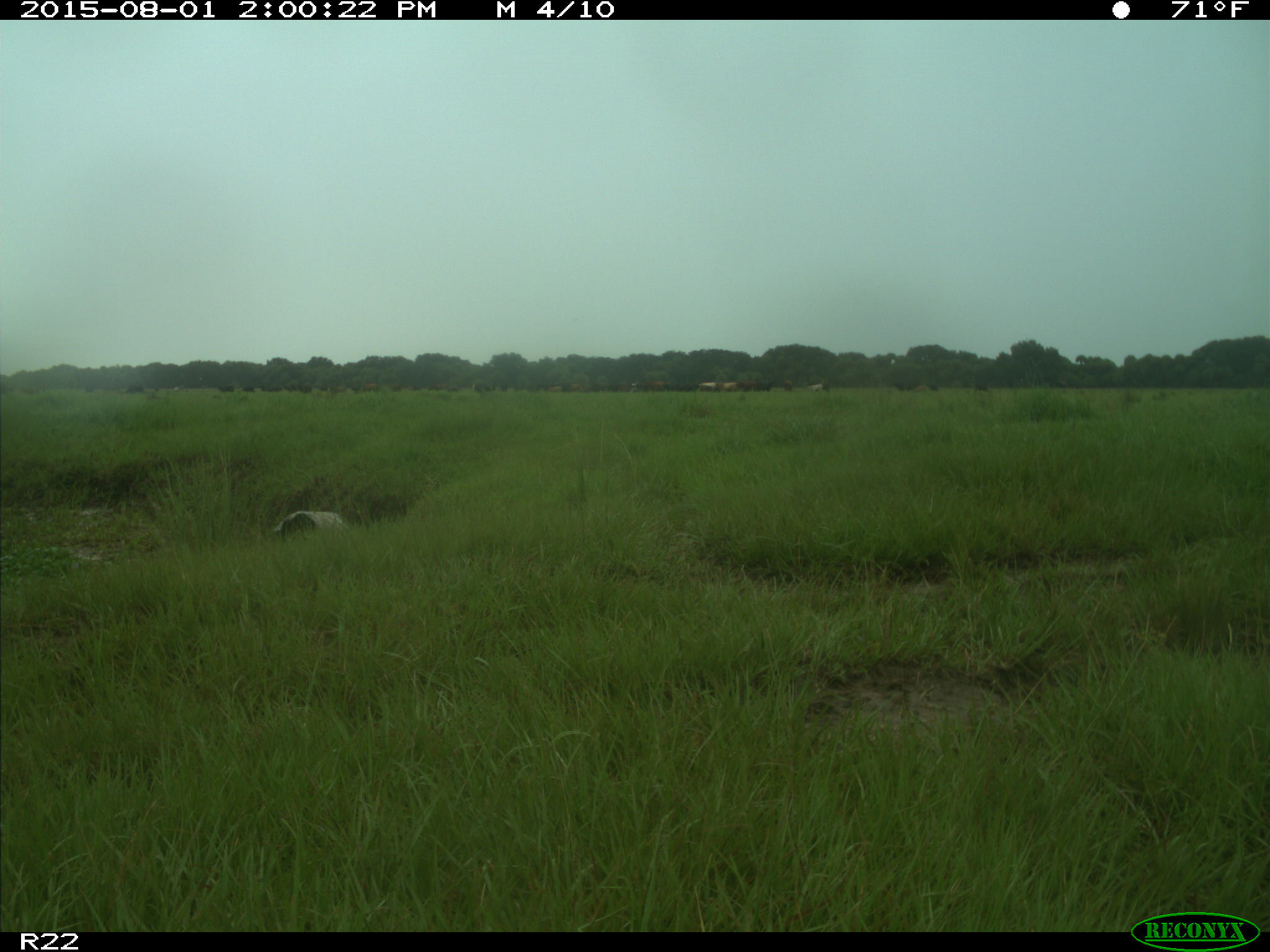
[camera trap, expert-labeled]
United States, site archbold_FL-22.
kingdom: Animalia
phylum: Chordata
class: Mammalia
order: Artiodactyla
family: Bovidae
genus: Bos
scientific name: Bos taurus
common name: domestic cow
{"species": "Bos taurus (domestic cow)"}